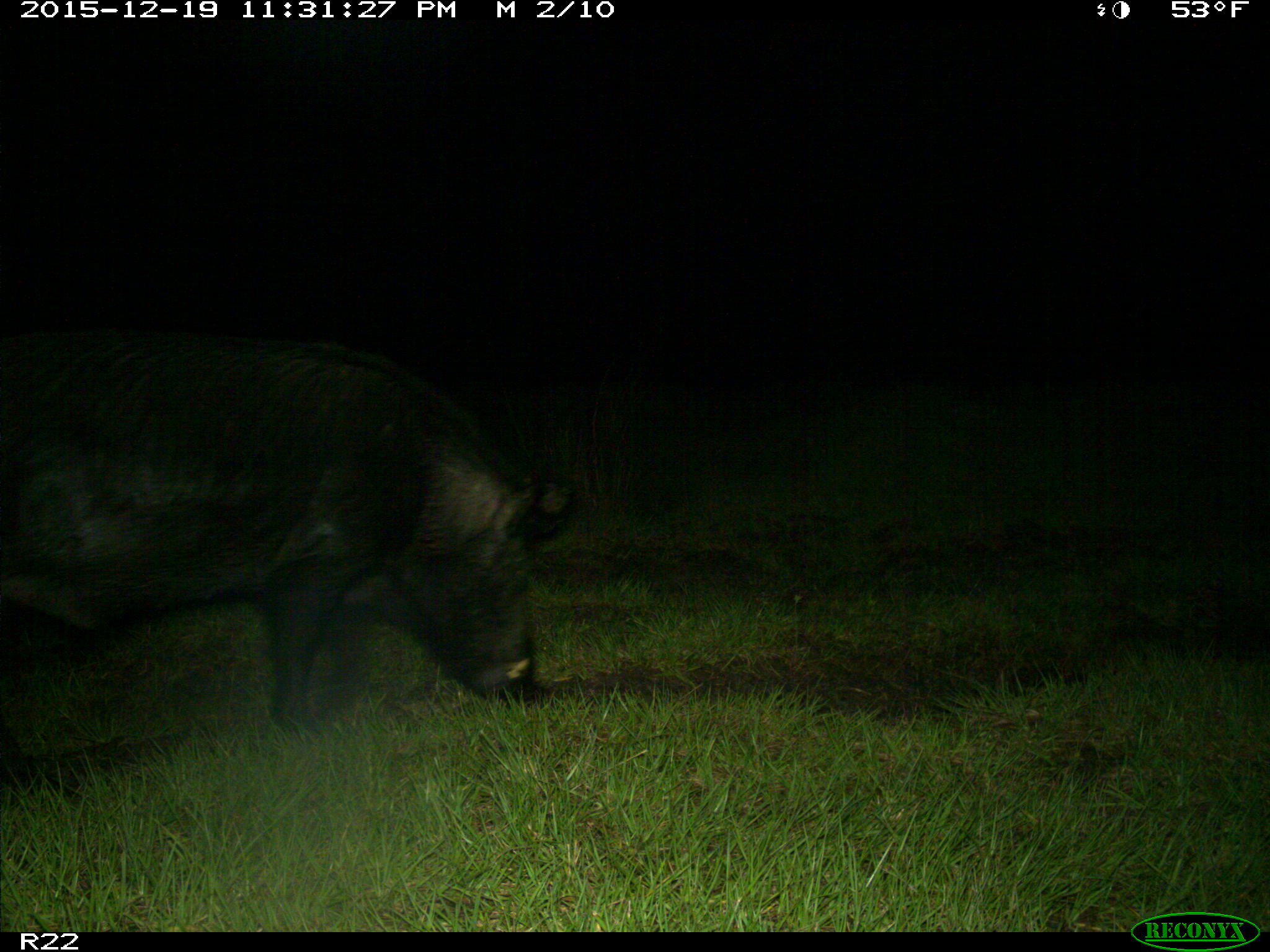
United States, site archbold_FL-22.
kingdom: Animalia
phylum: Chordata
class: Mammalia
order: Artiodactyla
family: Suidae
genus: Sus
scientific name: Sus scrofa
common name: wild boar